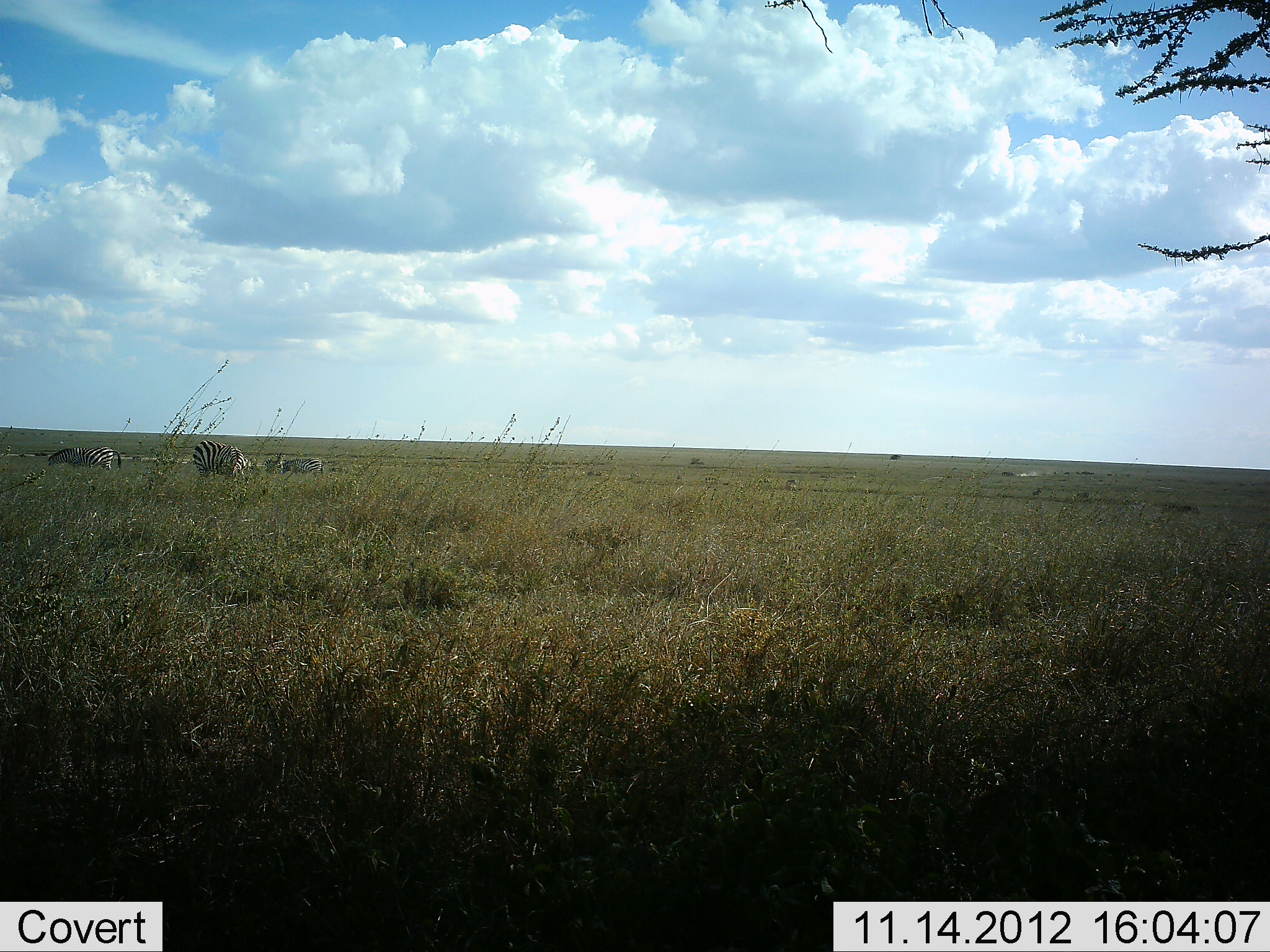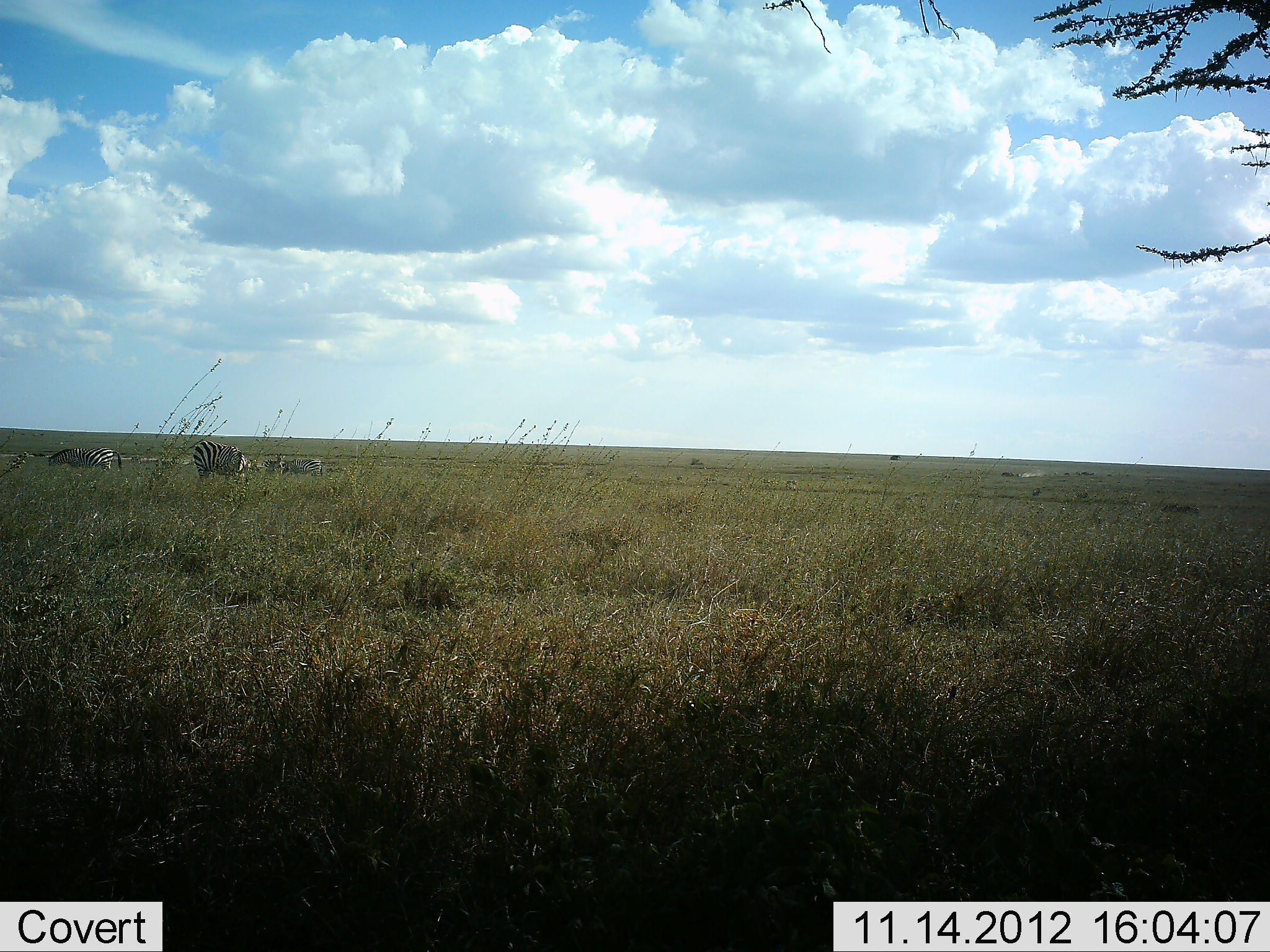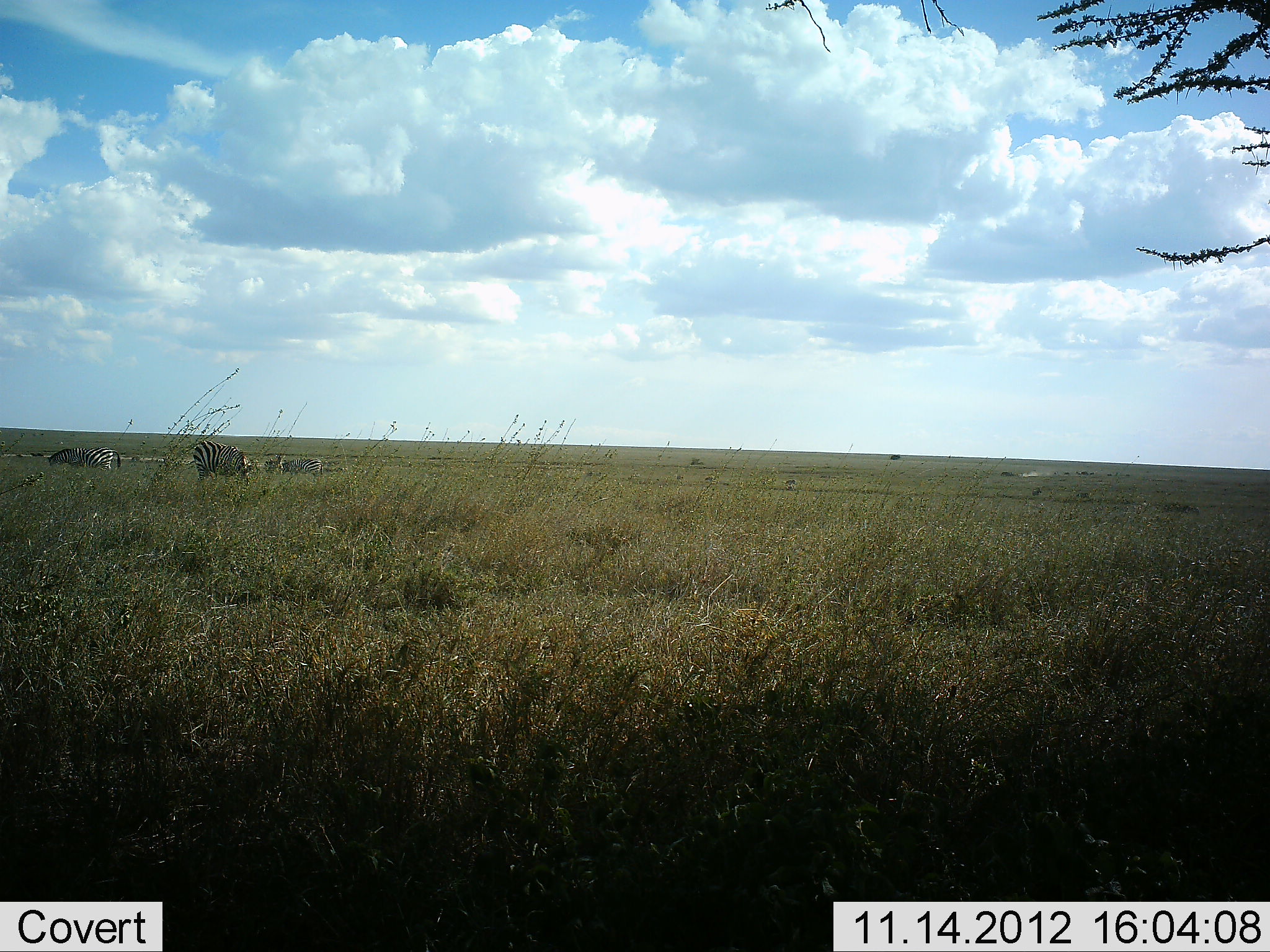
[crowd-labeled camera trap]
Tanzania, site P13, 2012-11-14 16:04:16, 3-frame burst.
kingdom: Animalia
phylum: Chordata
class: Mammalia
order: Perissodactyla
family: Equidae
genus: Equus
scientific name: Equus quagga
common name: plains zebra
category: zebra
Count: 3.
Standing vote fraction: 50%.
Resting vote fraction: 0%.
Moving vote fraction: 0%.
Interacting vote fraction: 0%.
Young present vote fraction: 0%.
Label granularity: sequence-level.